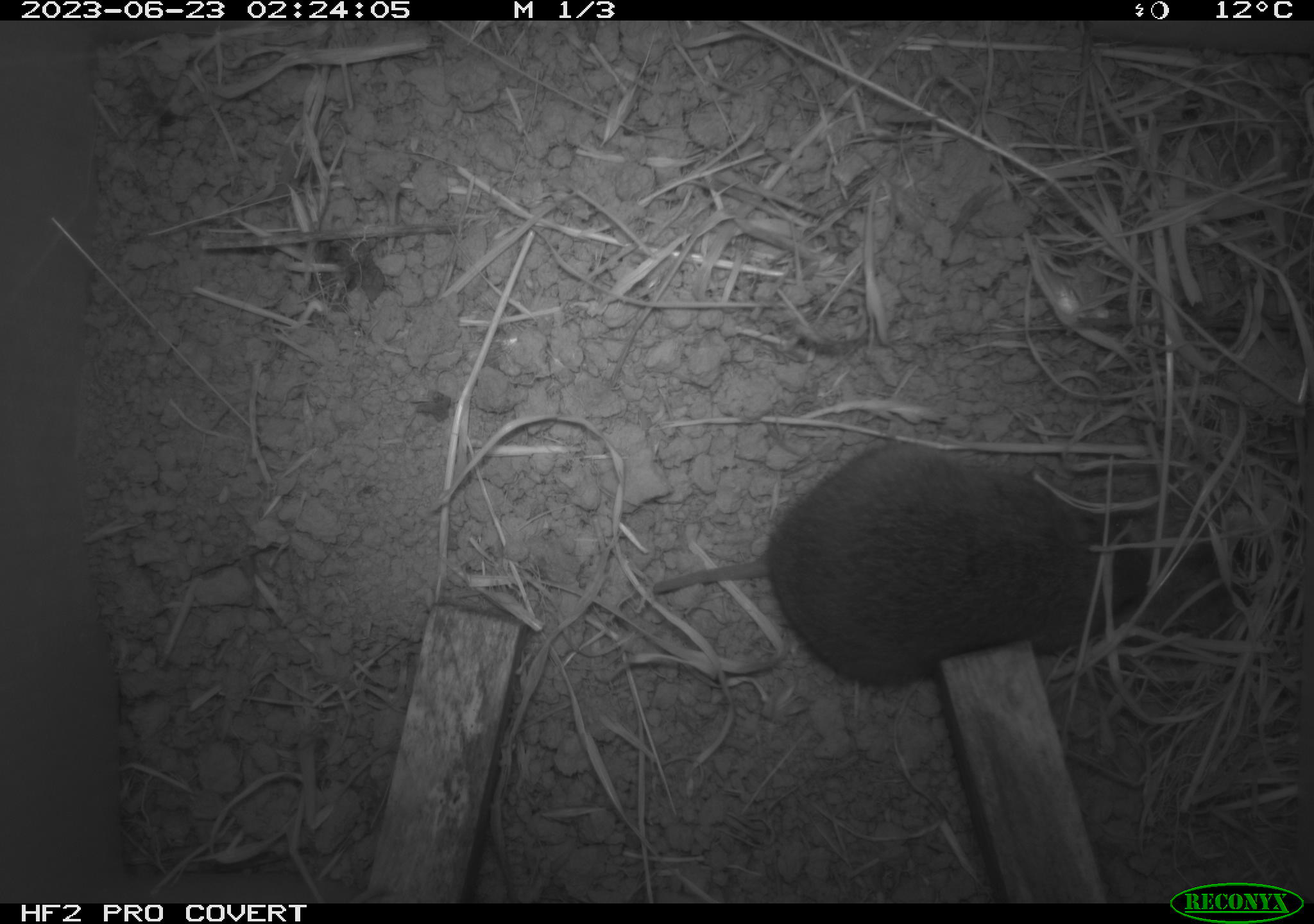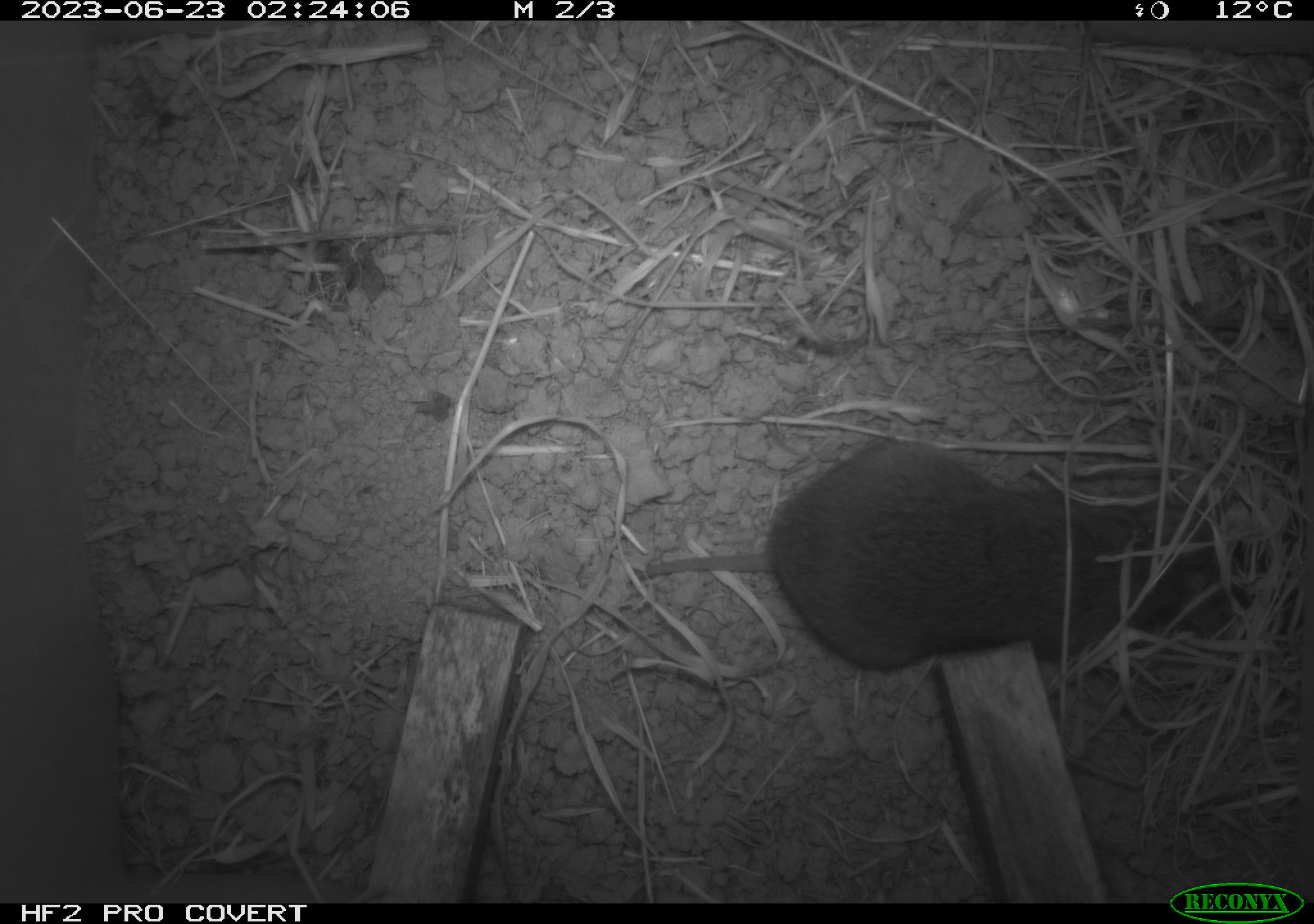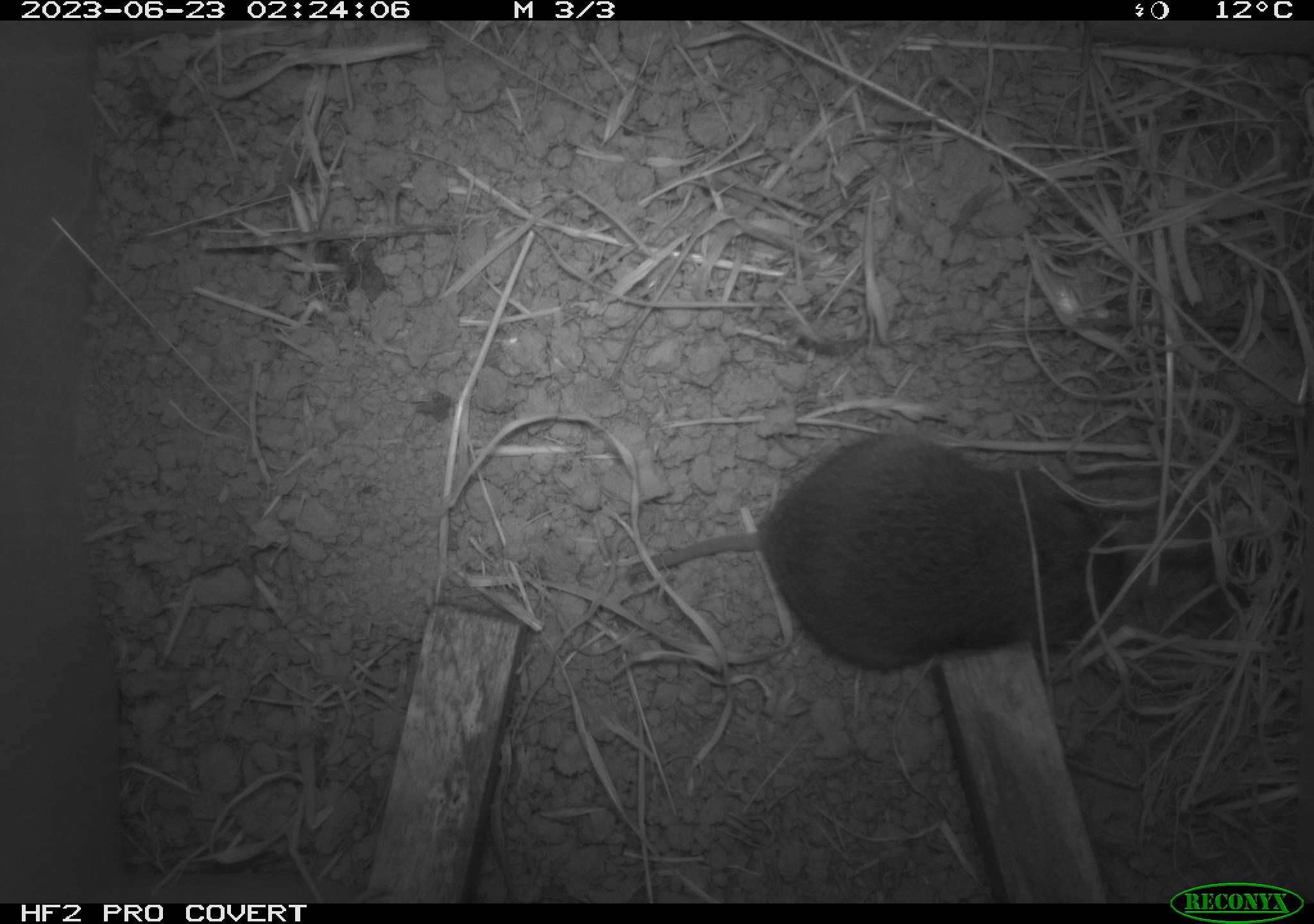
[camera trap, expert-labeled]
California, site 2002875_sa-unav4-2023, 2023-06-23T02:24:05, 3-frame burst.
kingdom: Animalia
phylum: Chordata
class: Mammalia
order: Rodentia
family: Cricetidae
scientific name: Arvicolinae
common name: voles, lemmings, and muskrats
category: arvicolinae subfamily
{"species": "arvicolinae subfamily (voles, lemmings, and muskrats) (Arvicolinae)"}